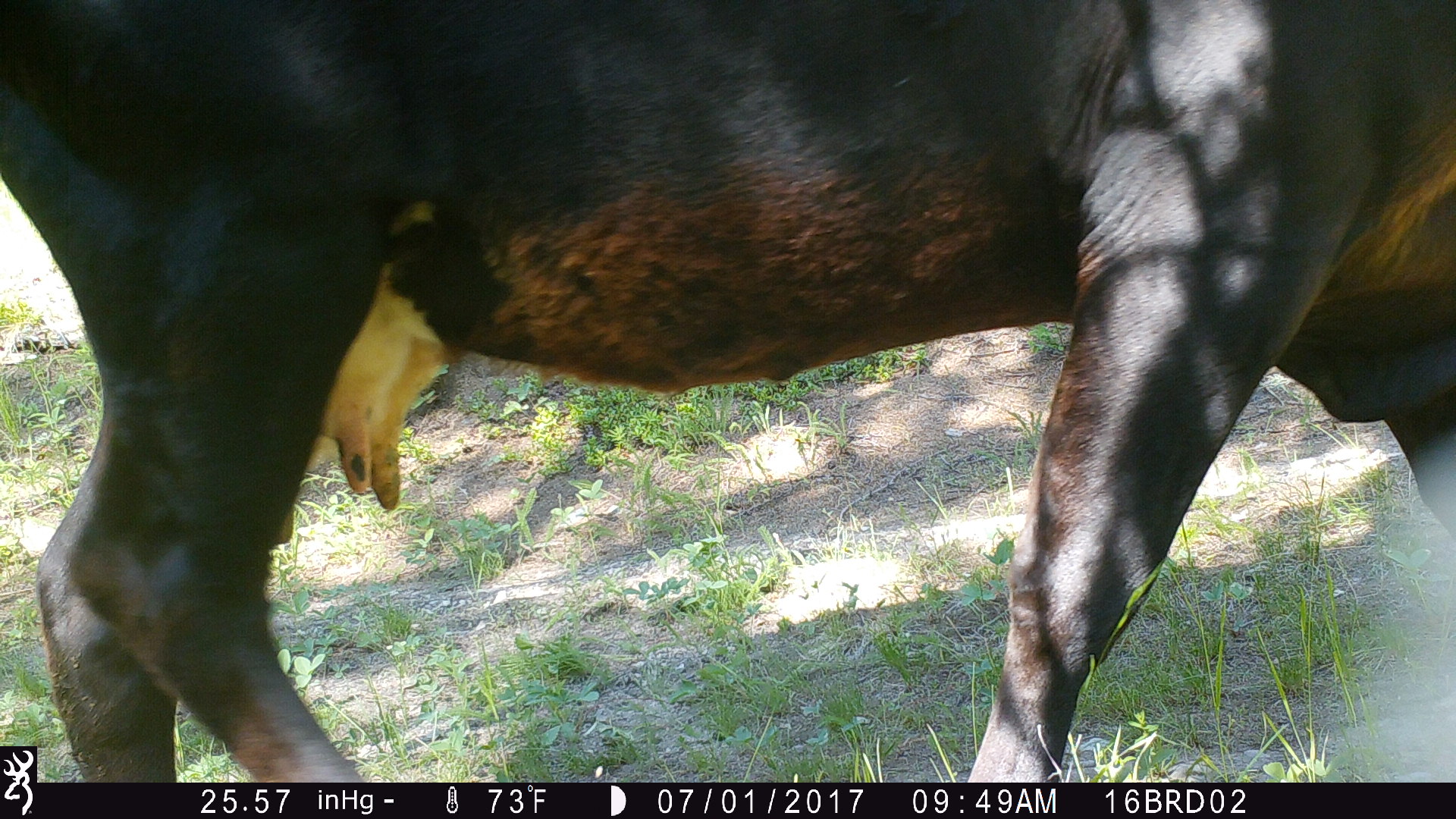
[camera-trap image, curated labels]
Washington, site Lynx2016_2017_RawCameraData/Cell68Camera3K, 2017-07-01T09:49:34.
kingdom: Animalia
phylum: Chordata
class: Mammalia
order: Artiodactyla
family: Bovidae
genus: Bos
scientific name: Bos taurus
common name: domestic cattle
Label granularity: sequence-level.